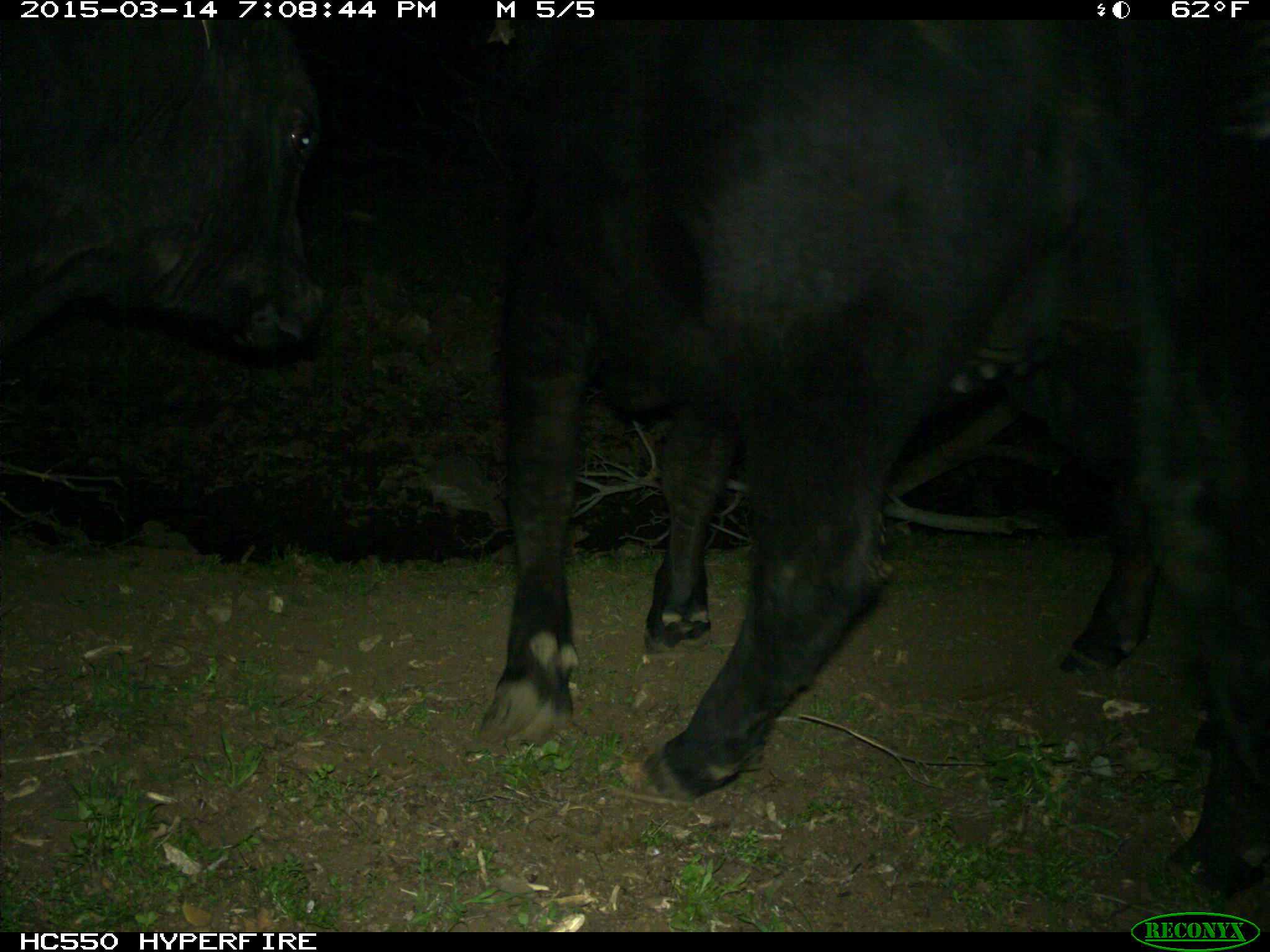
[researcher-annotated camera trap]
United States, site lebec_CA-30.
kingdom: Animalia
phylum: Chordata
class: Mammalia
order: Artiodactyla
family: Bovidae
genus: Bos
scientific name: Bos taurus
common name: domestic cow